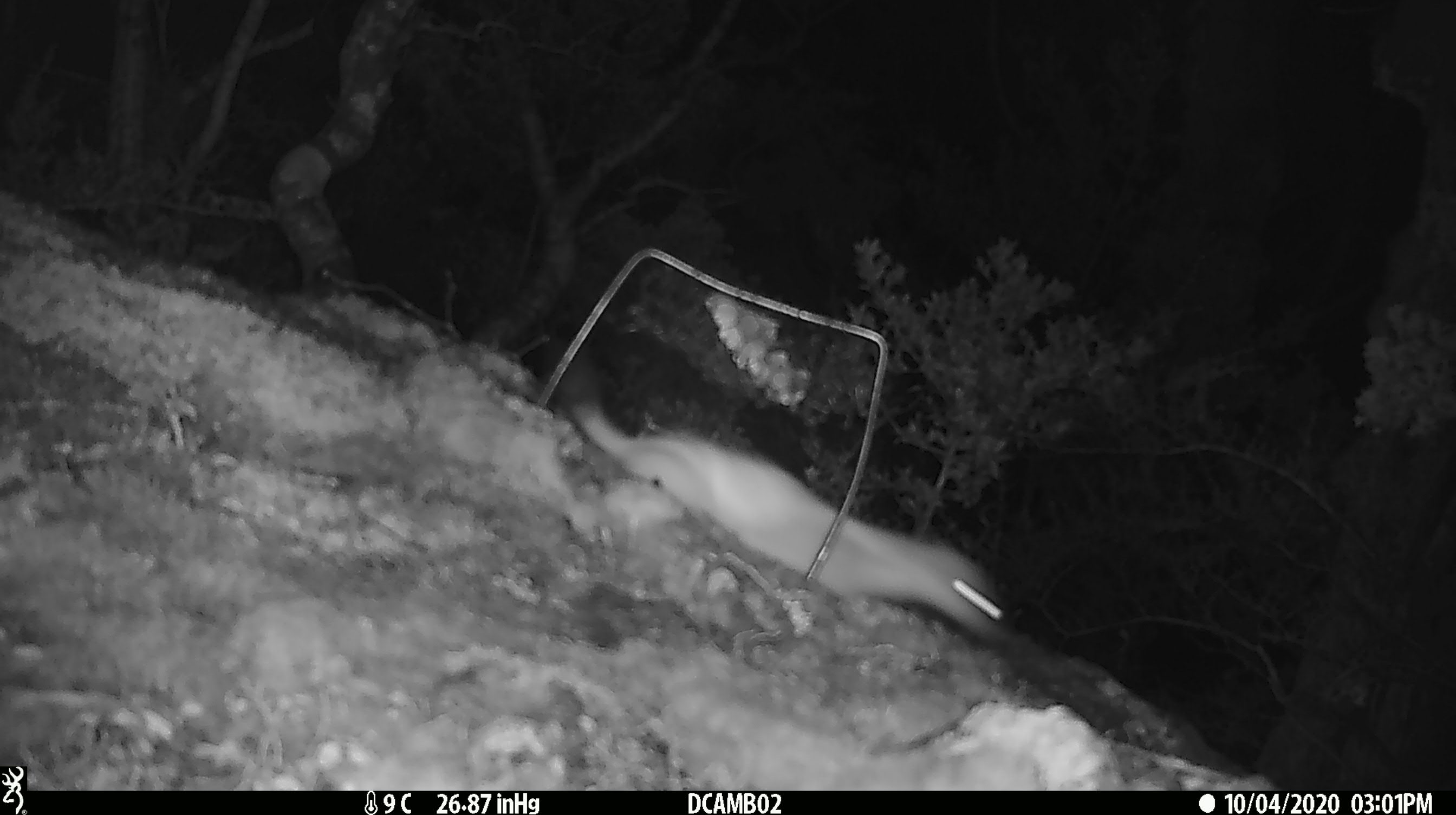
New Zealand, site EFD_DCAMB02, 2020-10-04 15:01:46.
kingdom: Animalia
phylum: Chordata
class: Mammalia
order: Carnivora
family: Mustelidae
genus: Mustela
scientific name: Mustela erminea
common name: stoat